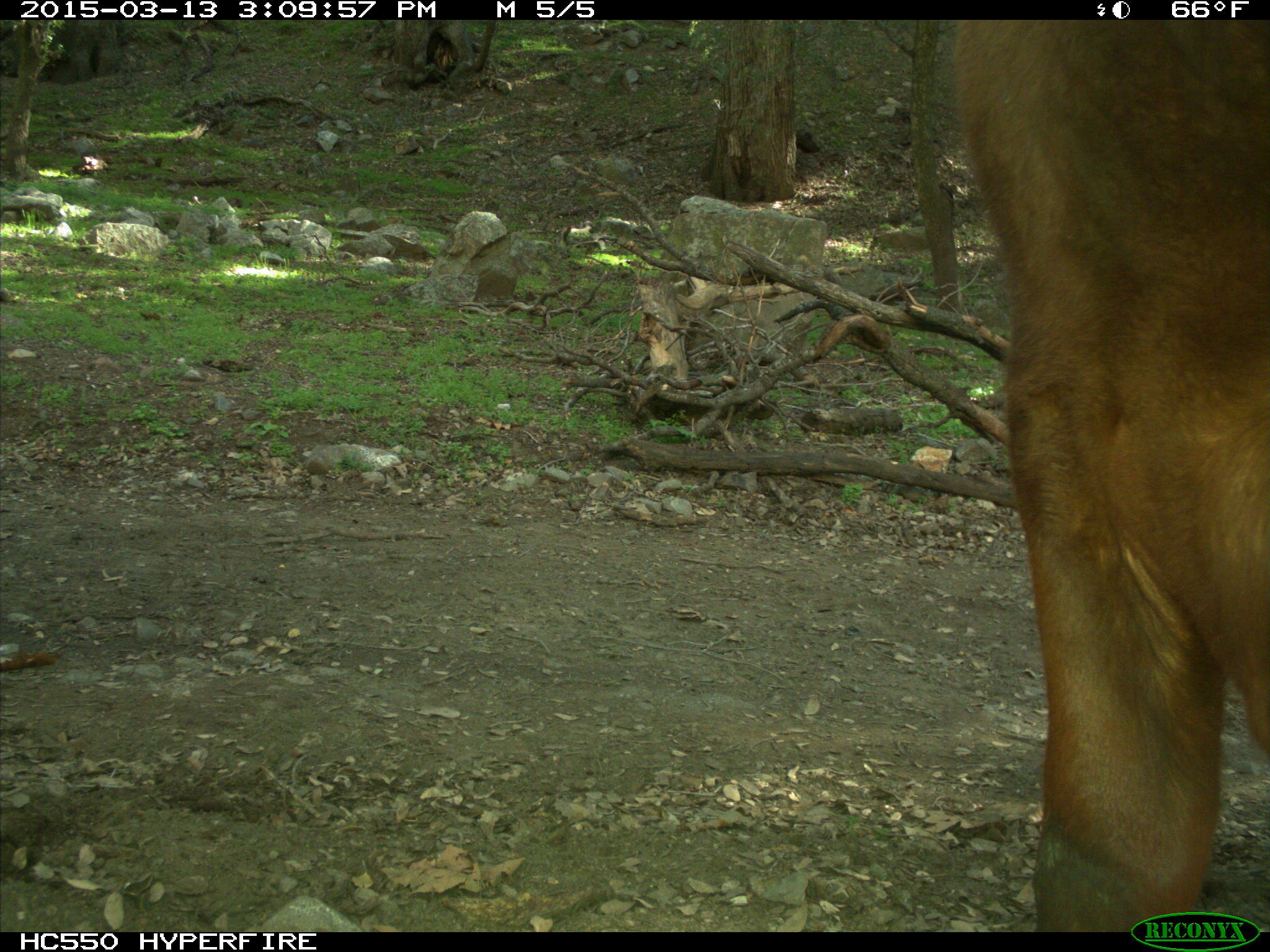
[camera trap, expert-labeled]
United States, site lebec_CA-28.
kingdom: Animalia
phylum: Chordata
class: Mammalia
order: Artiodactyla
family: Bovidae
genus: Bos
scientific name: Bos taurus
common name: domestic cow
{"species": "Bos taurus (domestic cow)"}